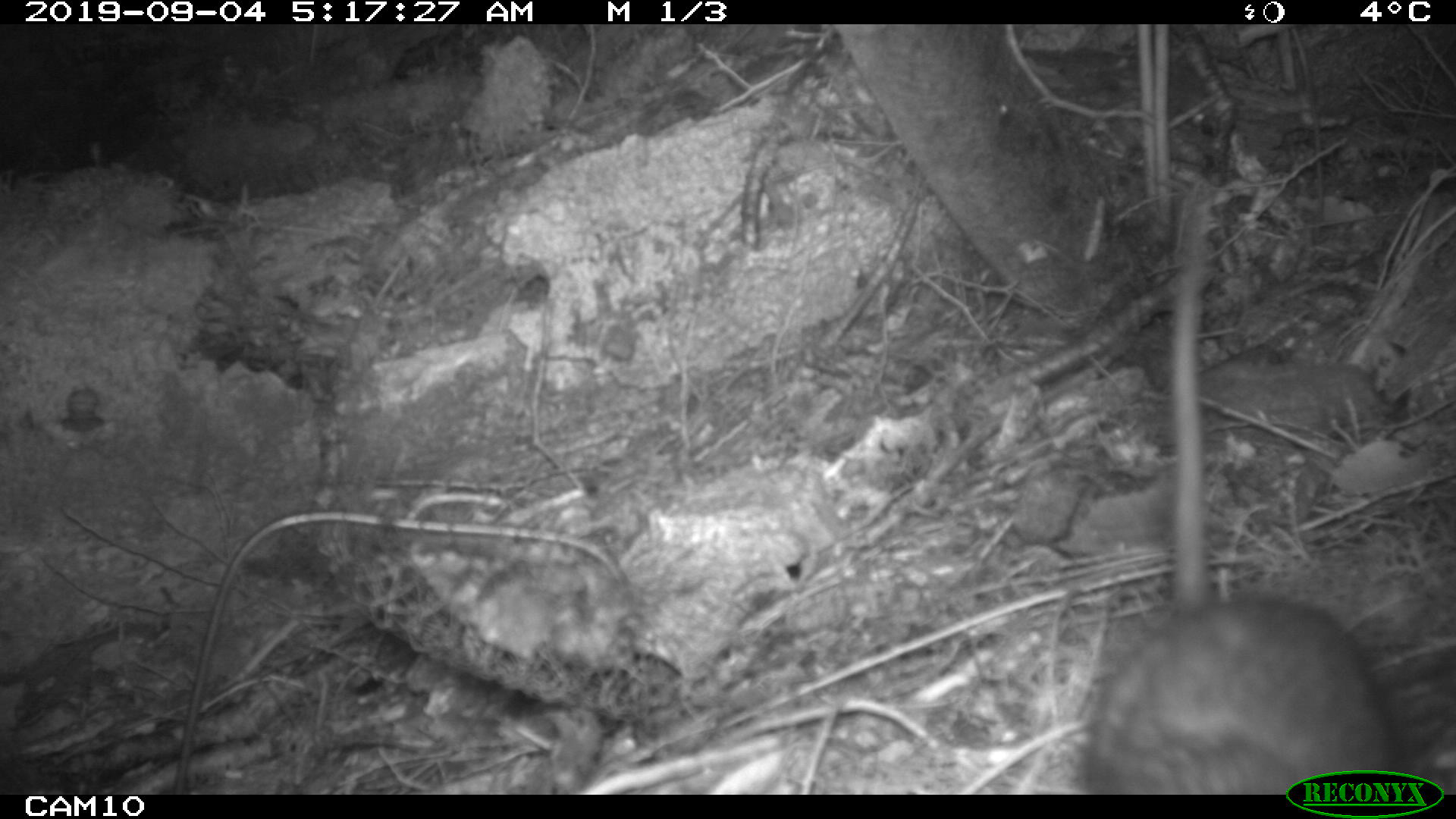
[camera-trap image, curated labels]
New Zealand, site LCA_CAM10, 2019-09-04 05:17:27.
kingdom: Animalia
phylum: Chordata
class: Mammalia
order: Rodentia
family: Muridae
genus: Rattus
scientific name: Rattus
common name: rat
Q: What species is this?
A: Rat (Rattus).